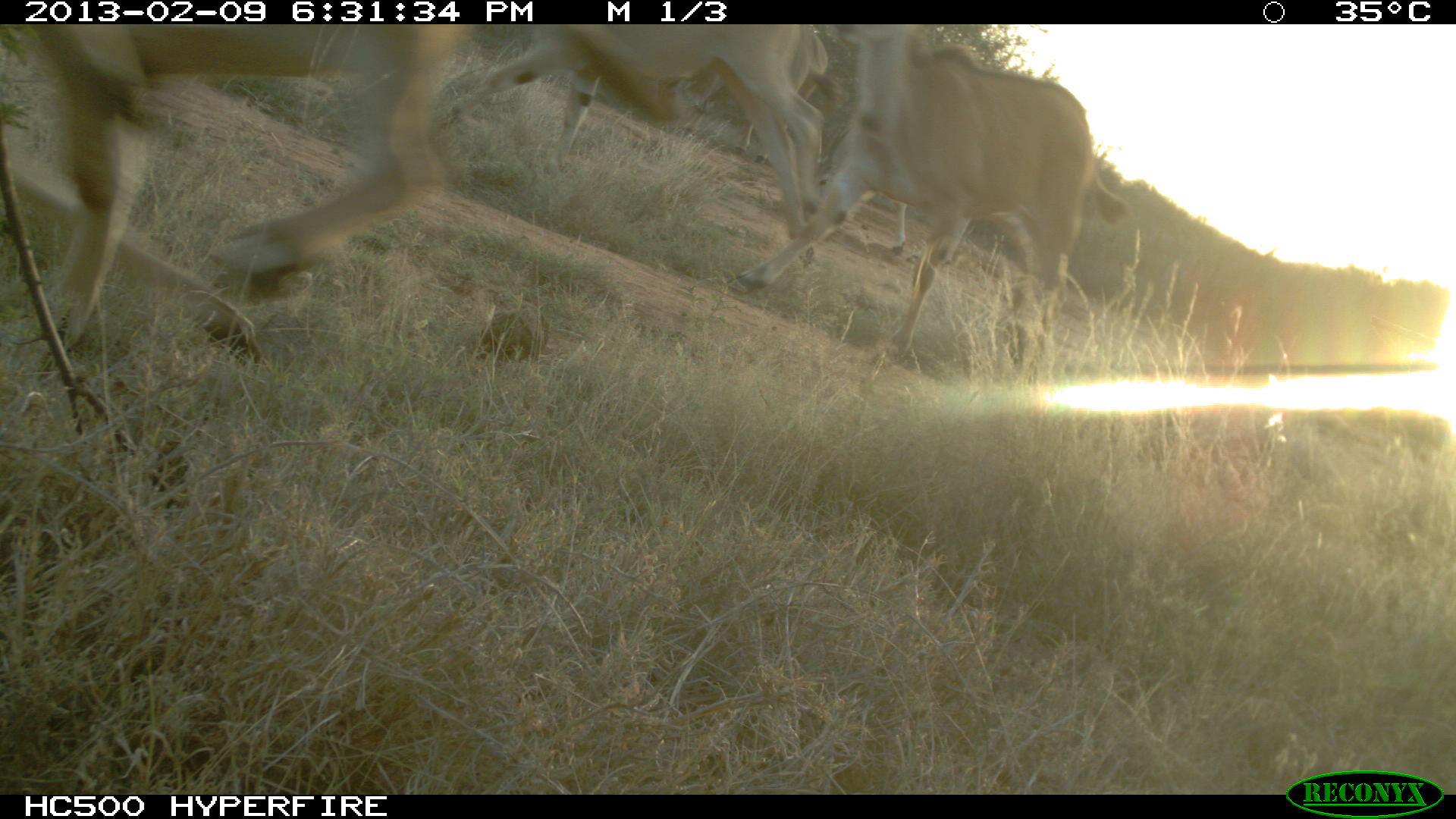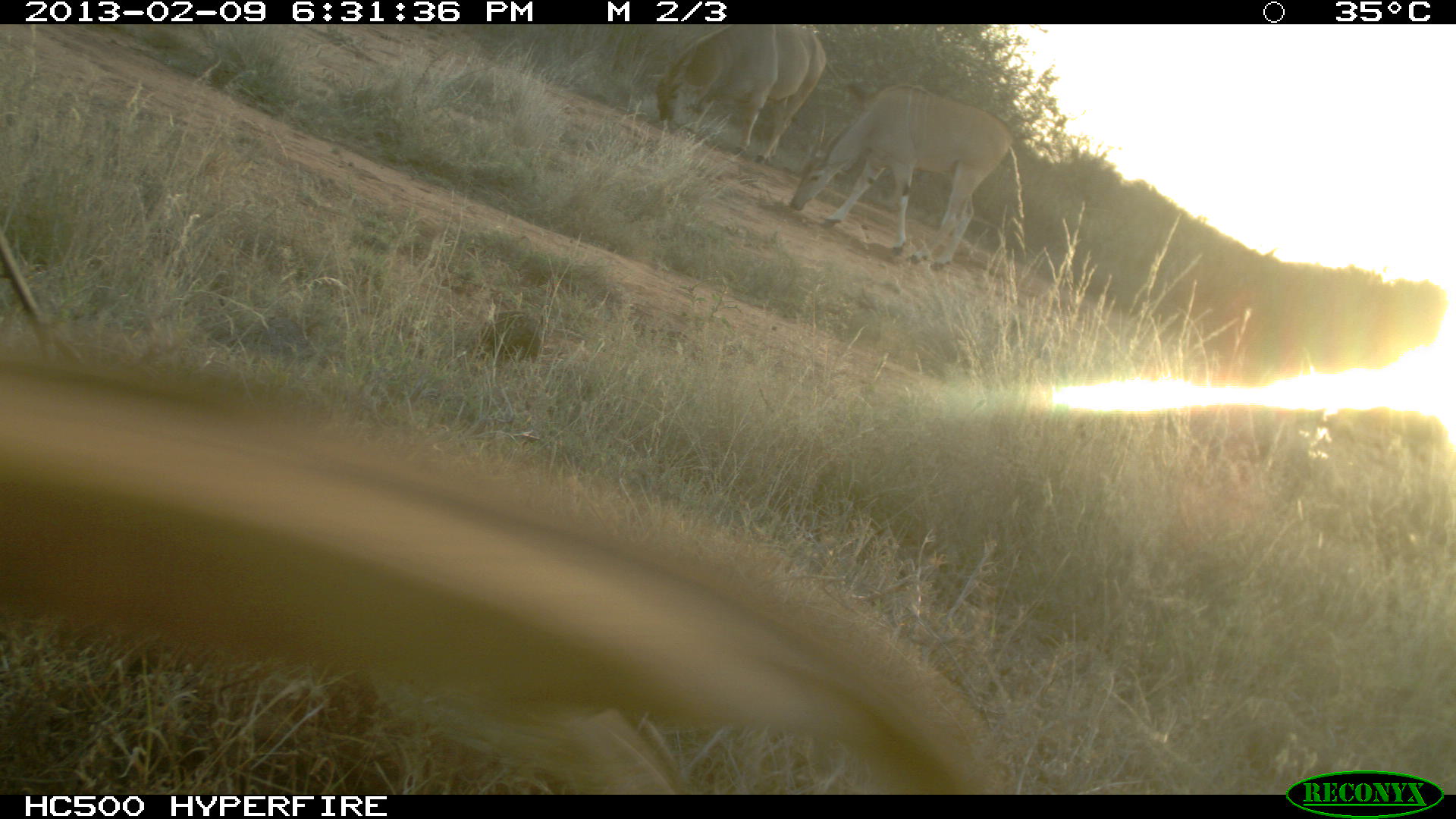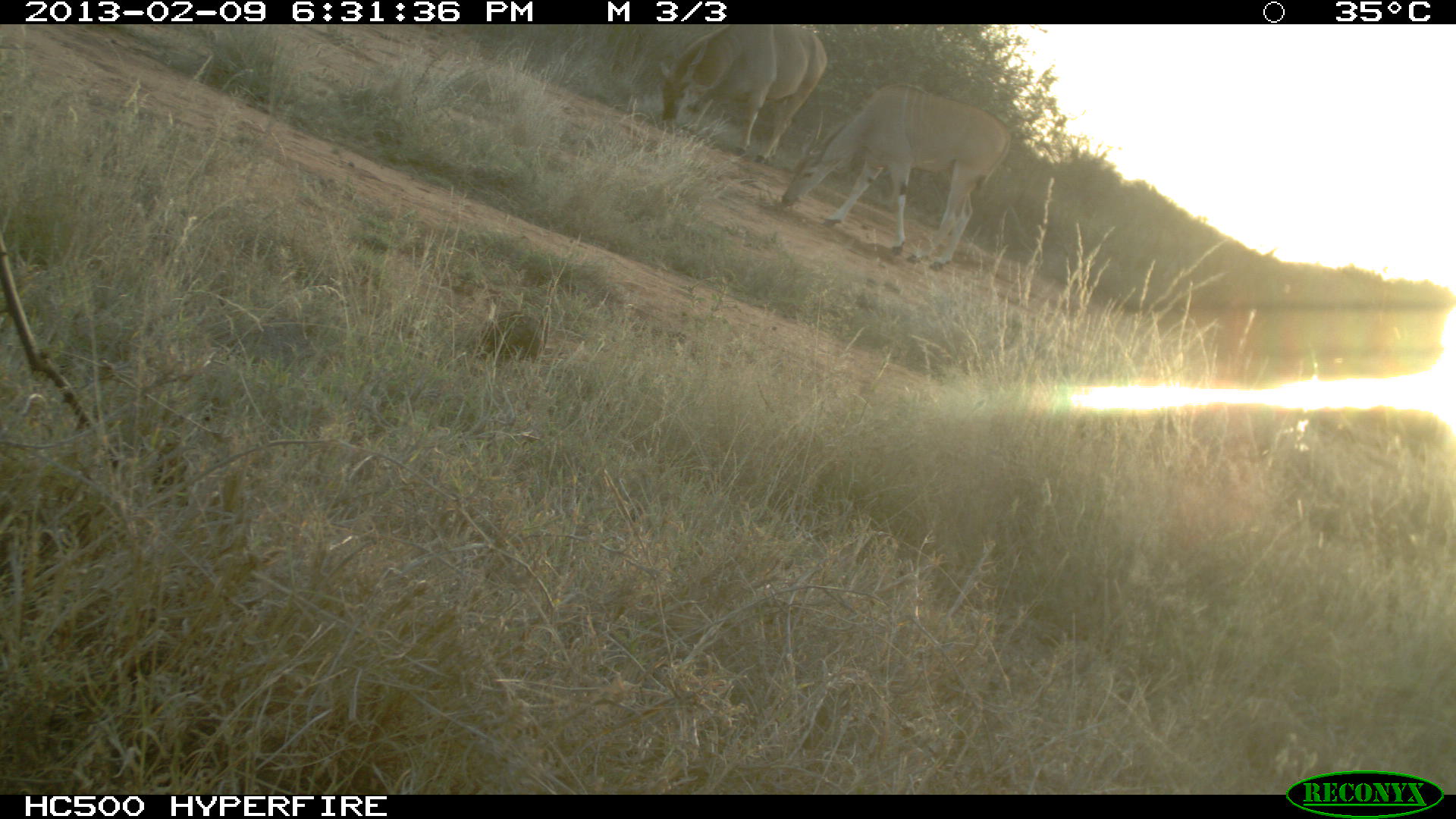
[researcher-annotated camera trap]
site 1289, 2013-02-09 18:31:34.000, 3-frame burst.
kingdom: Animalia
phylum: Chordata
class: Mammalia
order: Artiodactyla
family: Bovidae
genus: Tragelaphus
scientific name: Tragelaphus oryx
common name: eland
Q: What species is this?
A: Tragelaphus oryx (eland).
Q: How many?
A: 5.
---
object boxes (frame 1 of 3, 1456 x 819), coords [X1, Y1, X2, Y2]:
tragelaphus oryx: [2, 24, 477, 362]; [727, 20, 1090, 373]; [468, 11, 830, 293]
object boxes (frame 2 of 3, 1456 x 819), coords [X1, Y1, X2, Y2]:
tragelaphus oryx: [785, 86, 1023, 267]; [606, 23, 900, 164]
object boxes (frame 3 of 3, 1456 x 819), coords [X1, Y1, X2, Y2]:
tragelaphus oryx: [777, 86, 1023, 249]; [647, 23, 826, 141]